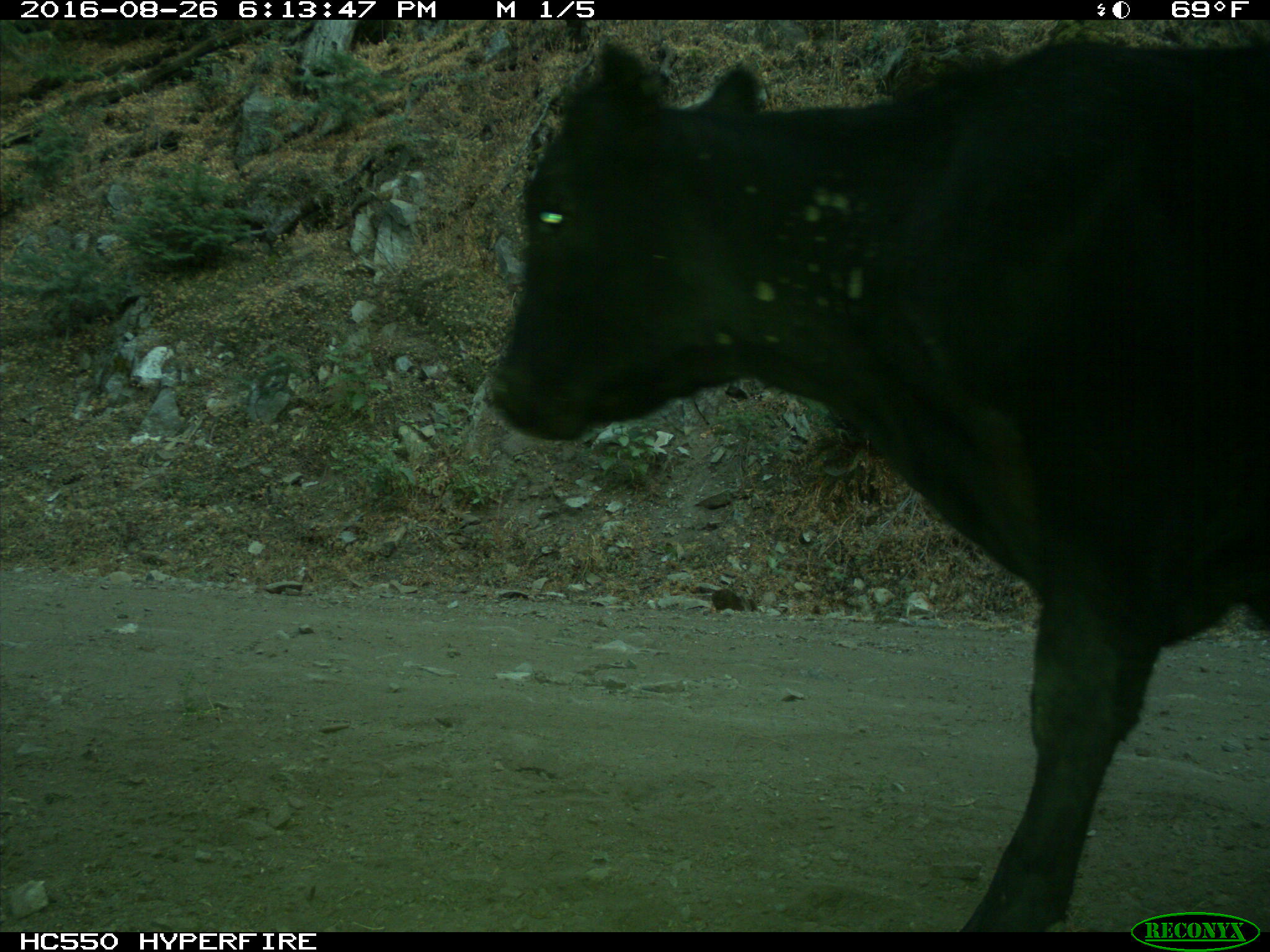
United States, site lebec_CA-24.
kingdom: Animalia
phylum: Chordata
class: Mammalia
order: Artiodactyla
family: Bovidae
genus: Bos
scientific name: Bos taurus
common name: domestic cow